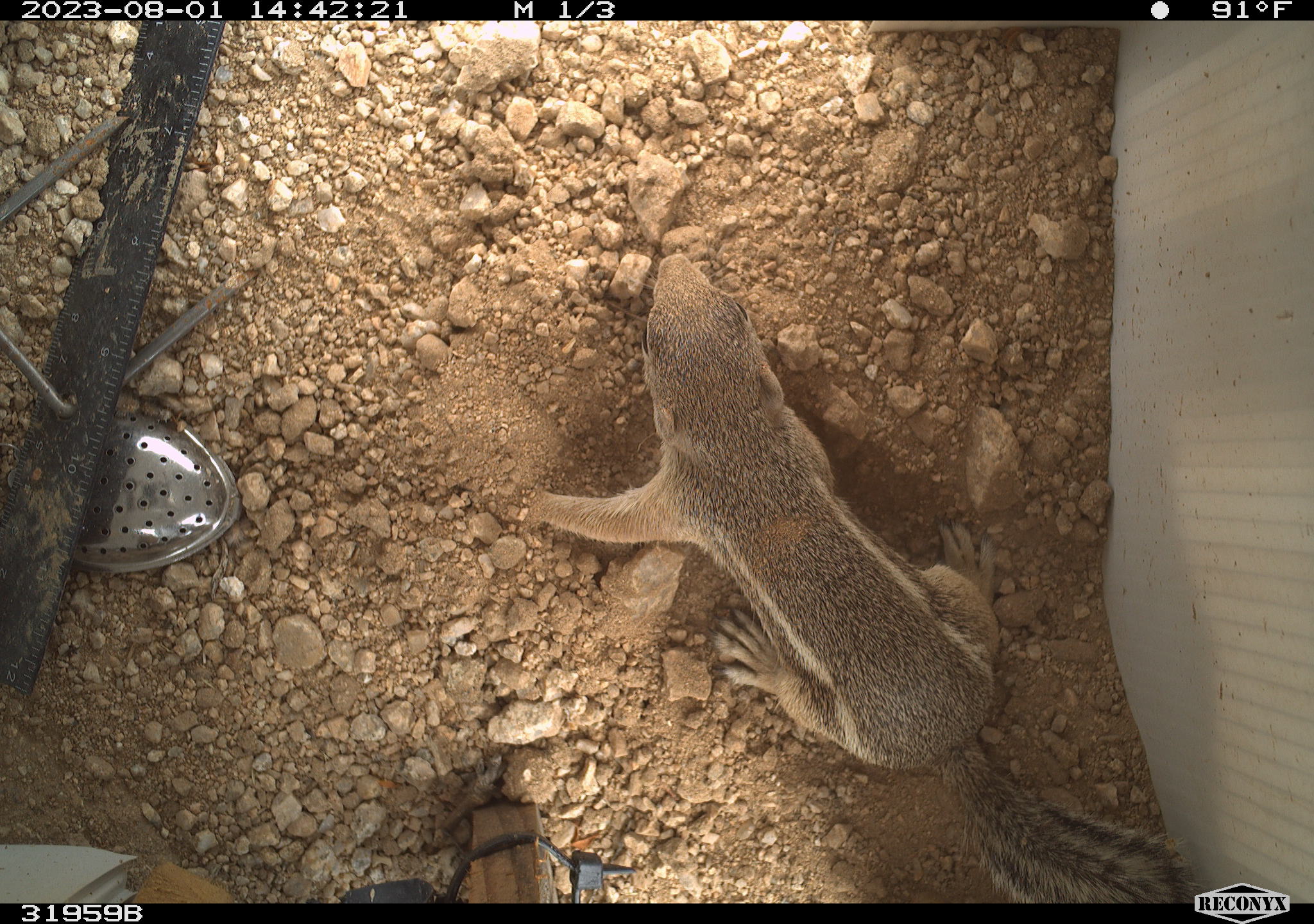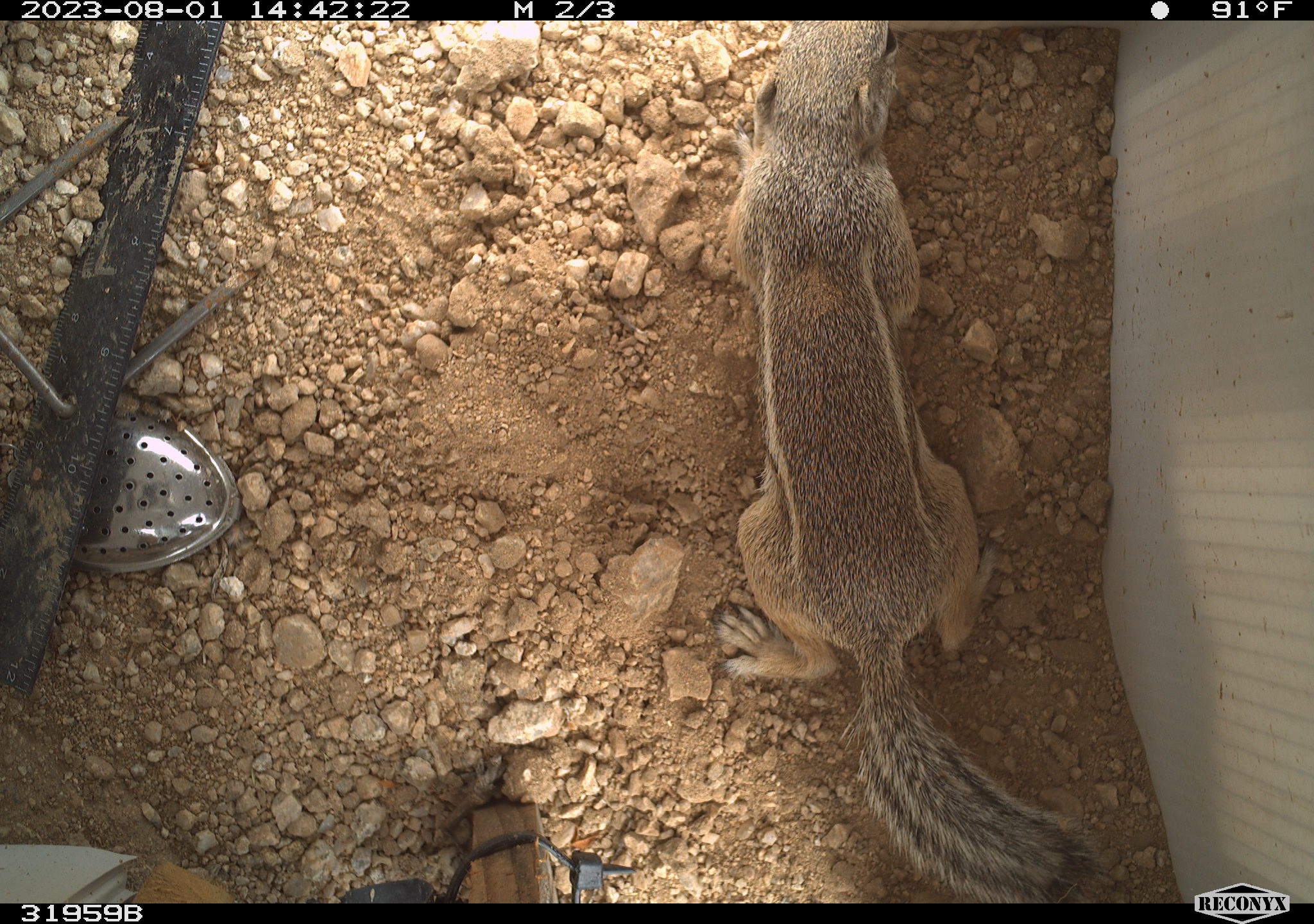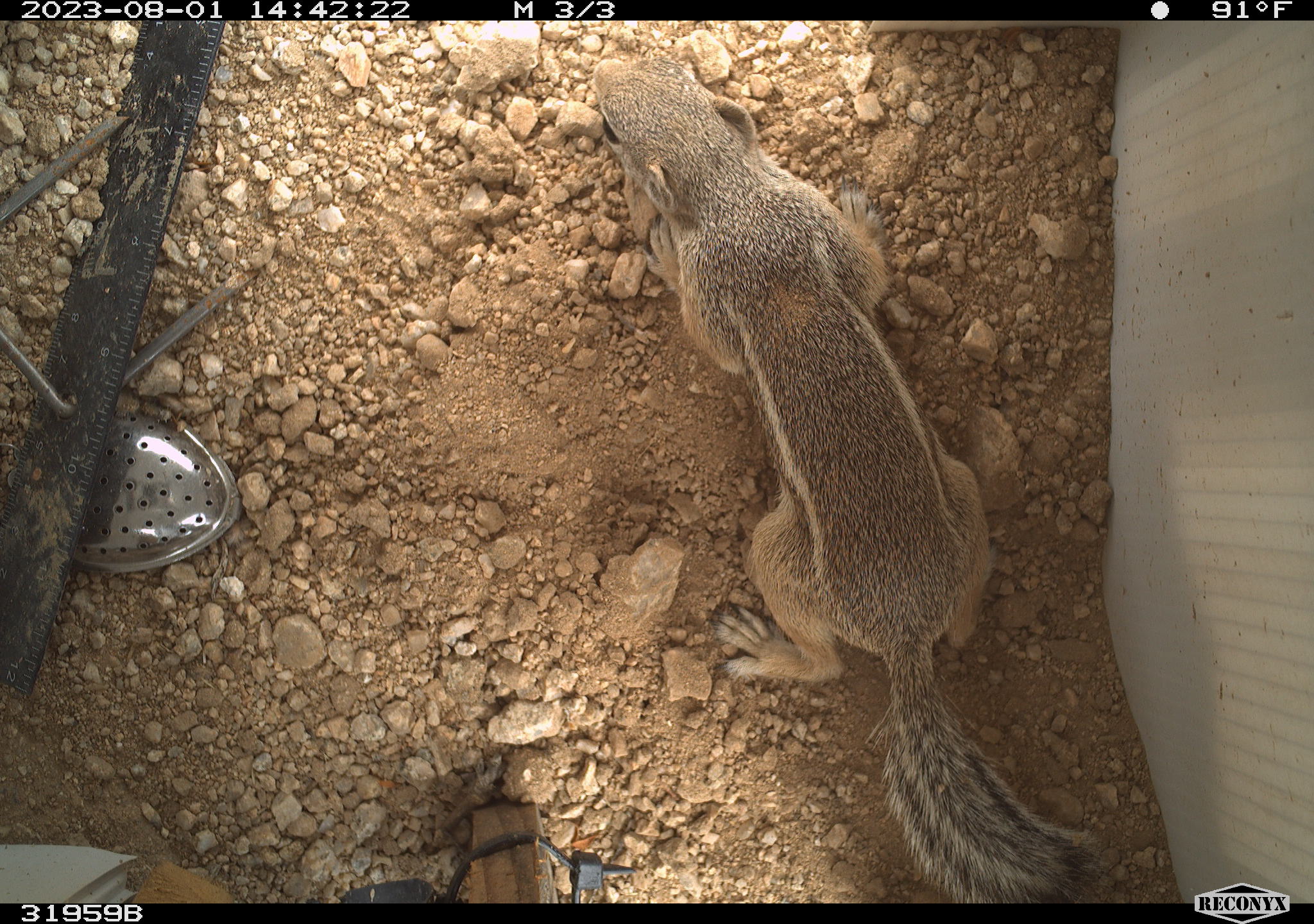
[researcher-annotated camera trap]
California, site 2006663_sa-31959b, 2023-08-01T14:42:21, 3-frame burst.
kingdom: Animalia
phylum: Chordata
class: Mammalia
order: Rodentia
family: Sciuridae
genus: Ammospermophilus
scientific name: Ammospermophilus leucurus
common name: white-tailed antelope squirrel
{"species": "white-tailed antelope squirrel (Ammospermophilus leucurus)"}